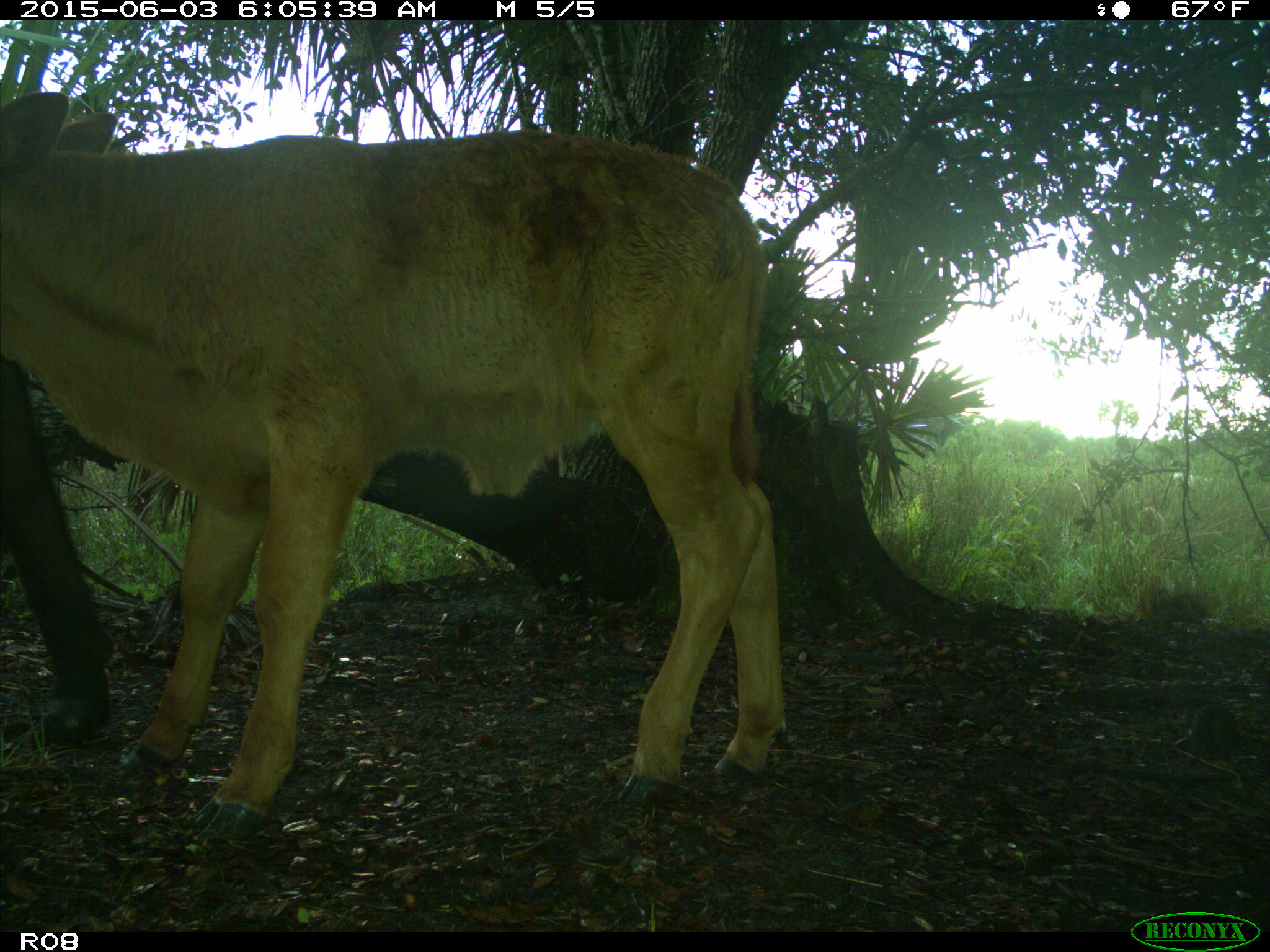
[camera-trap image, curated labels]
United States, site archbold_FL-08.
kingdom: Animalia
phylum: Chordata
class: Mammalia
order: Artiodactyla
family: Bovidae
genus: Bos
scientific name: Bos taurus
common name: domestic cow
Bos taurus (domestic cow).